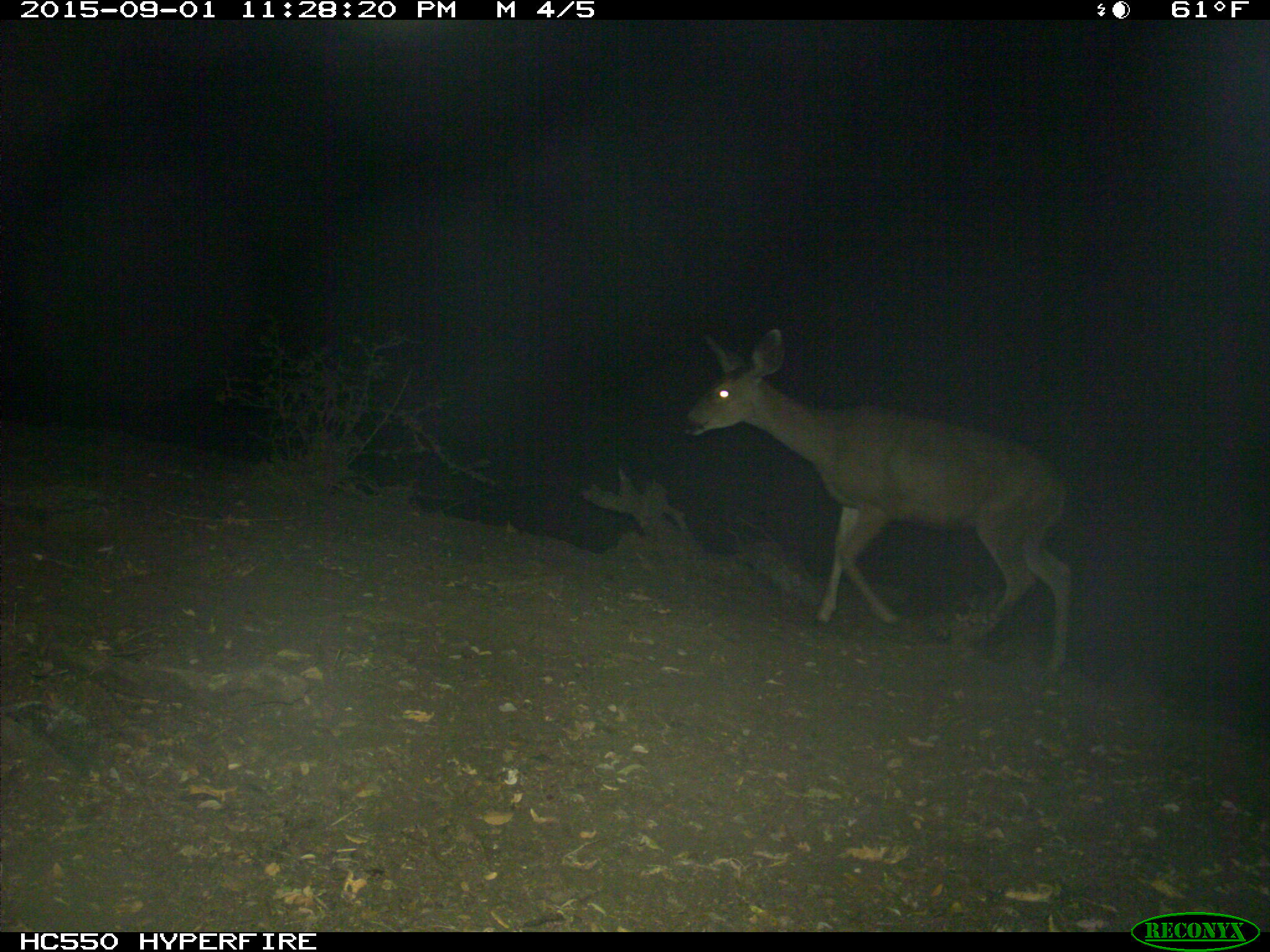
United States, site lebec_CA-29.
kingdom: Animalia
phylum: Chordata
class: Mammalia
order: Artiodactyla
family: Cervidae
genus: Odocoileus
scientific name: Odocoileus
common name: deer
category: unidentified deer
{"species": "unidentified deer (deer) (Odocoileus)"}